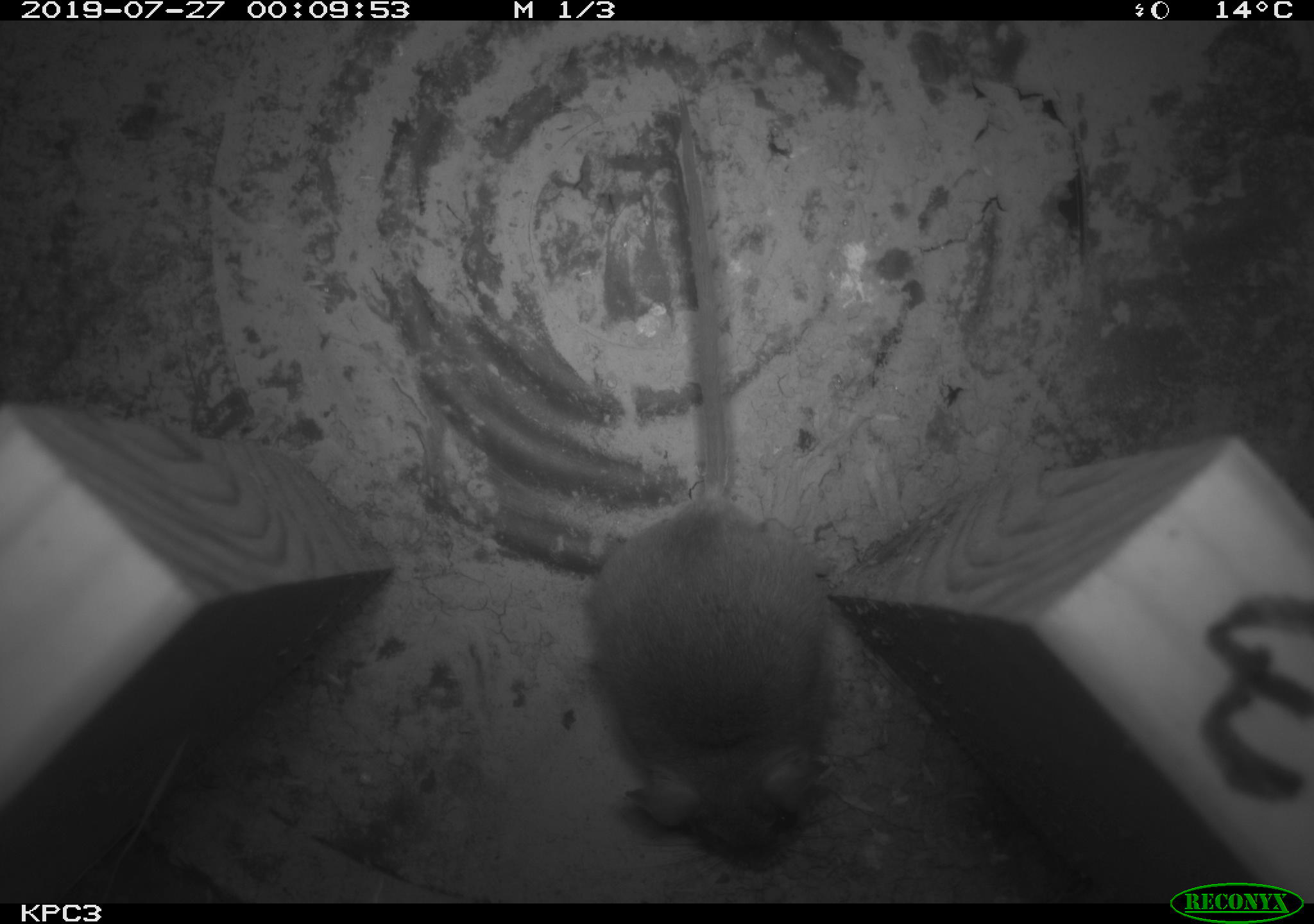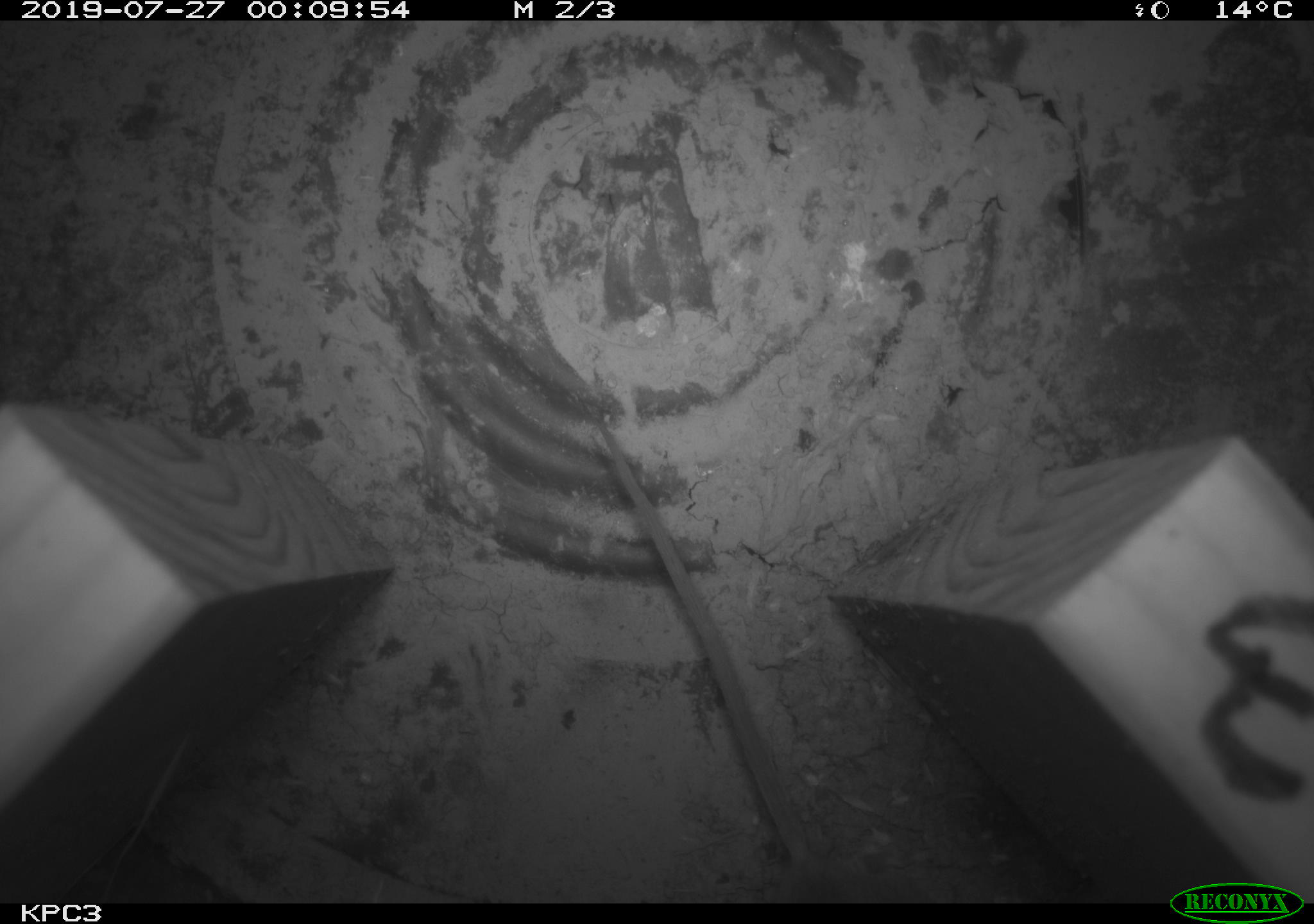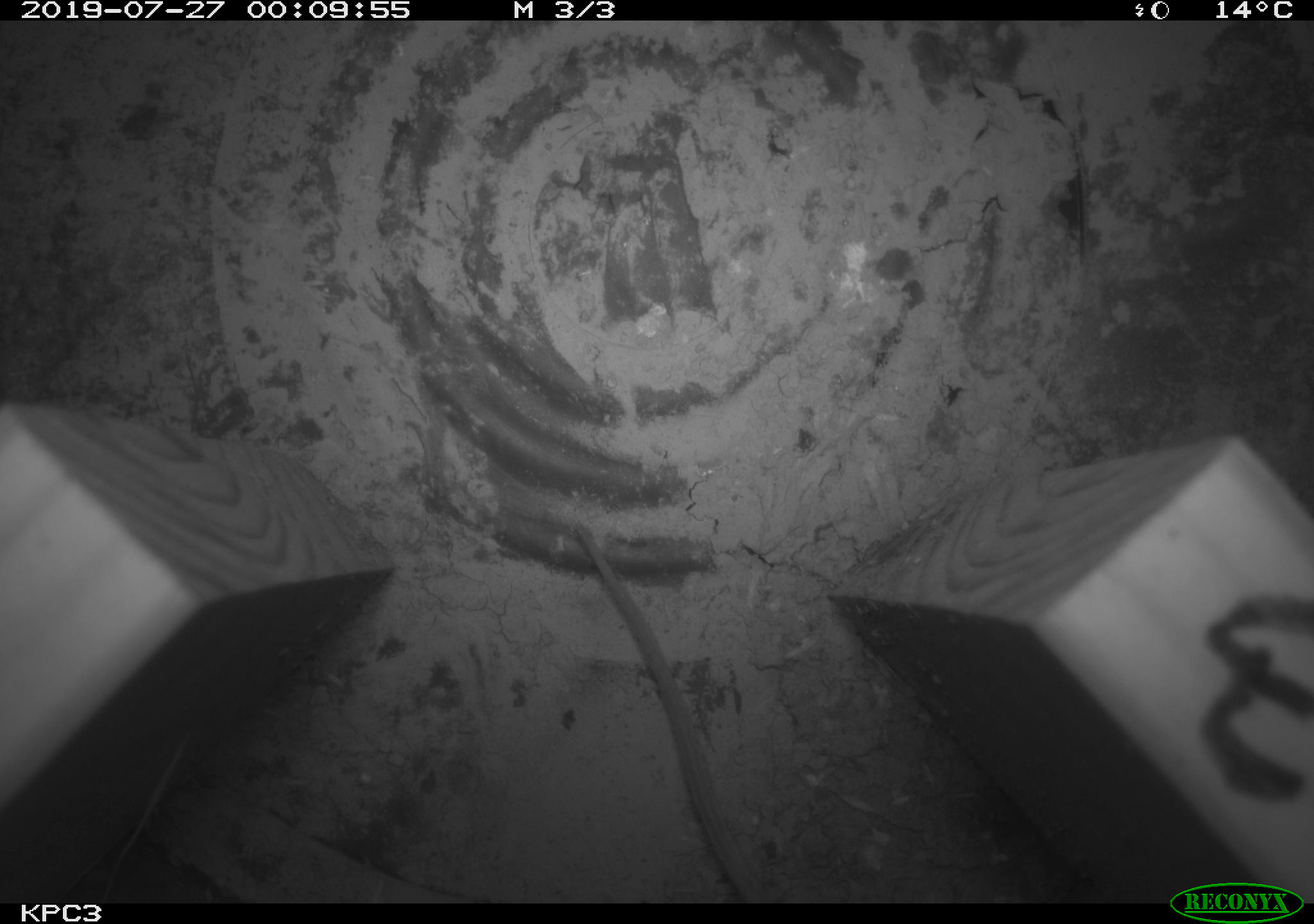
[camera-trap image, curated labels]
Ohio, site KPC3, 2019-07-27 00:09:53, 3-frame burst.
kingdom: Animalia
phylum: Chordata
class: Mammalia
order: Rodentia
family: Cricetidae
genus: Peromyscus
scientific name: Peromyscus leucopus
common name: white-footed mouse